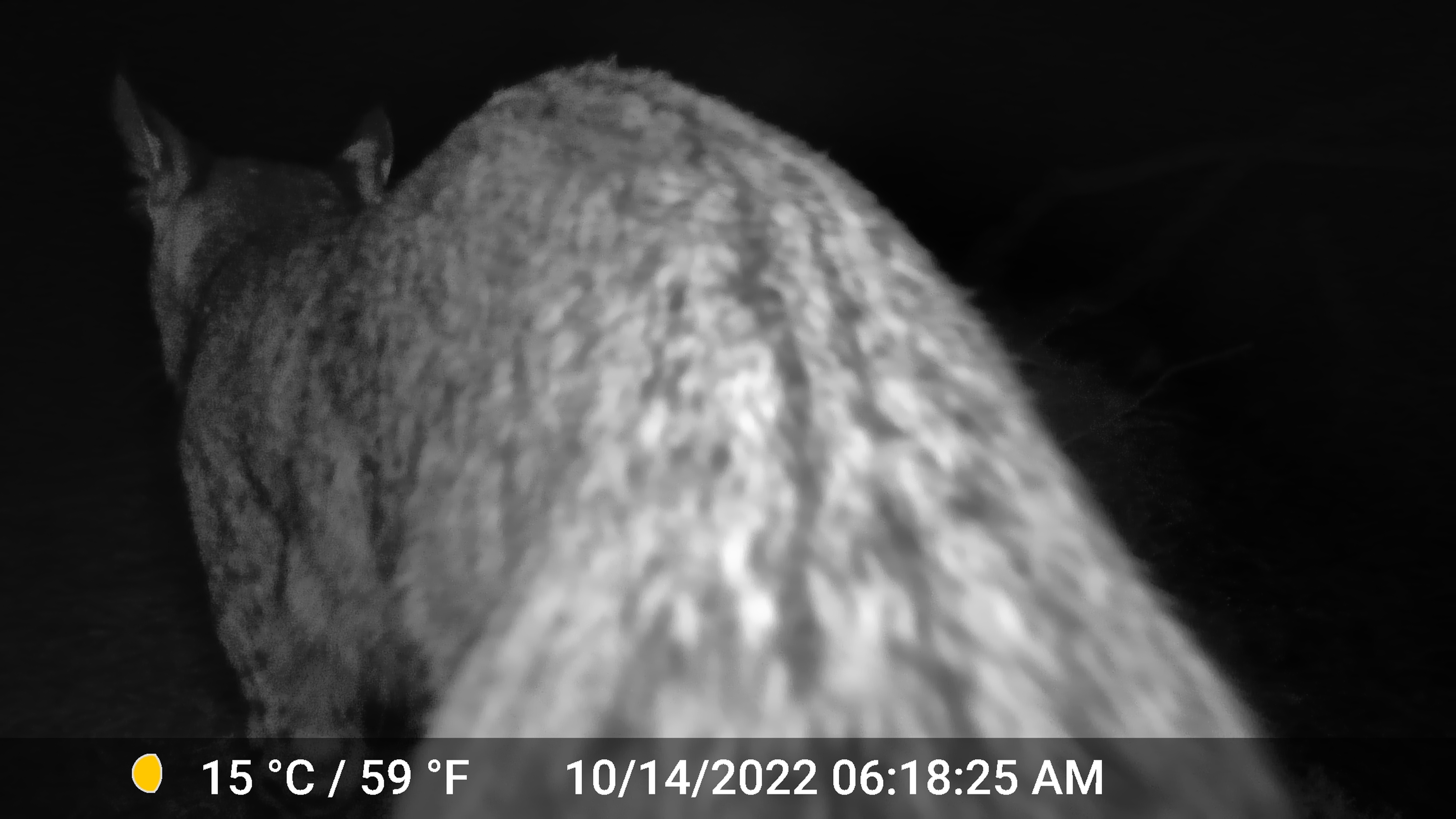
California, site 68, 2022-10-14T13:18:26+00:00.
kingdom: Animalia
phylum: Chordata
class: Mammalia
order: Carnivora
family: Felidae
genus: Lynx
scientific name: Lynx rufus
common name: bobcat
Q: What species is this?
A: Bobcat (Lynx rufus).